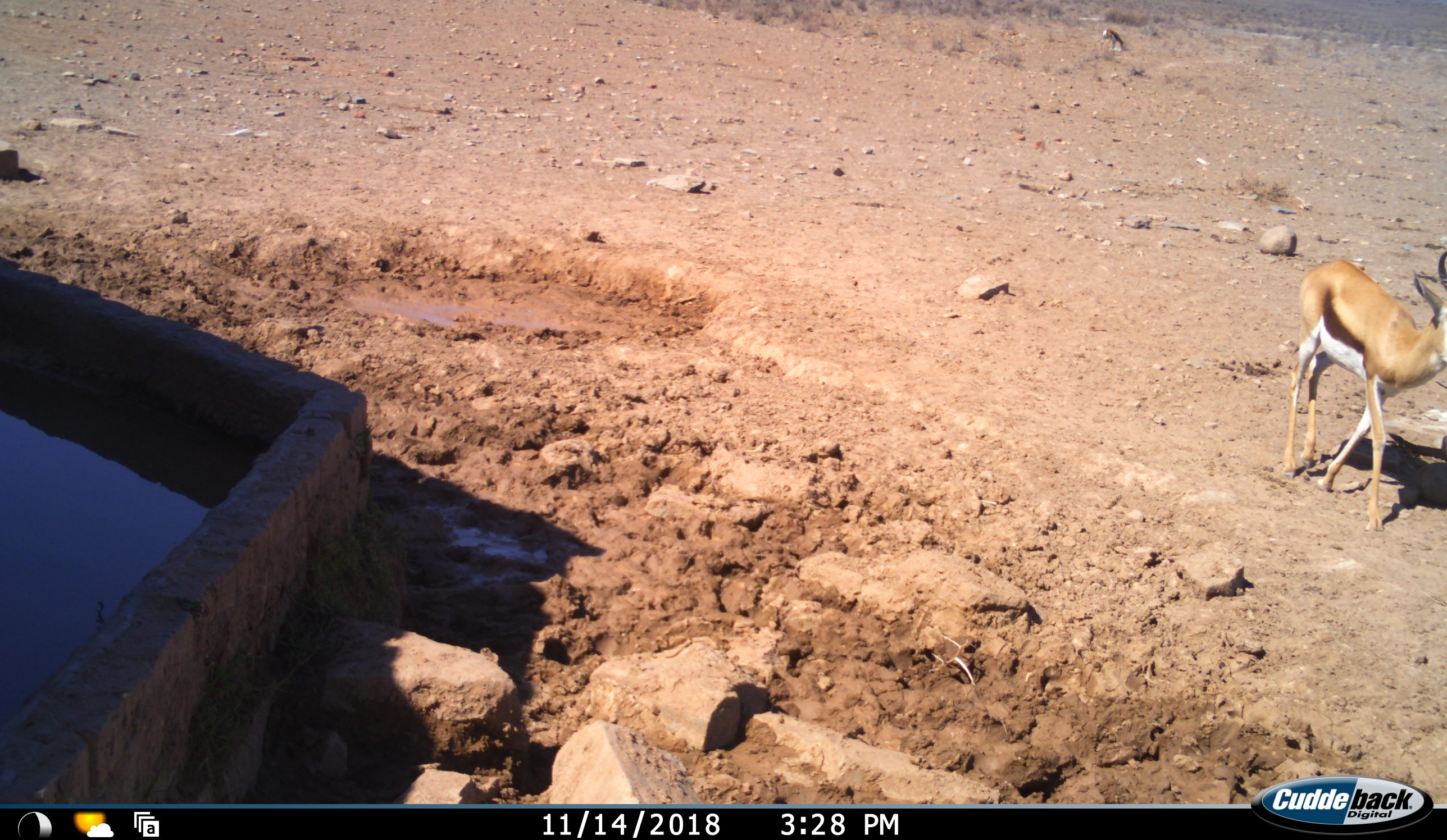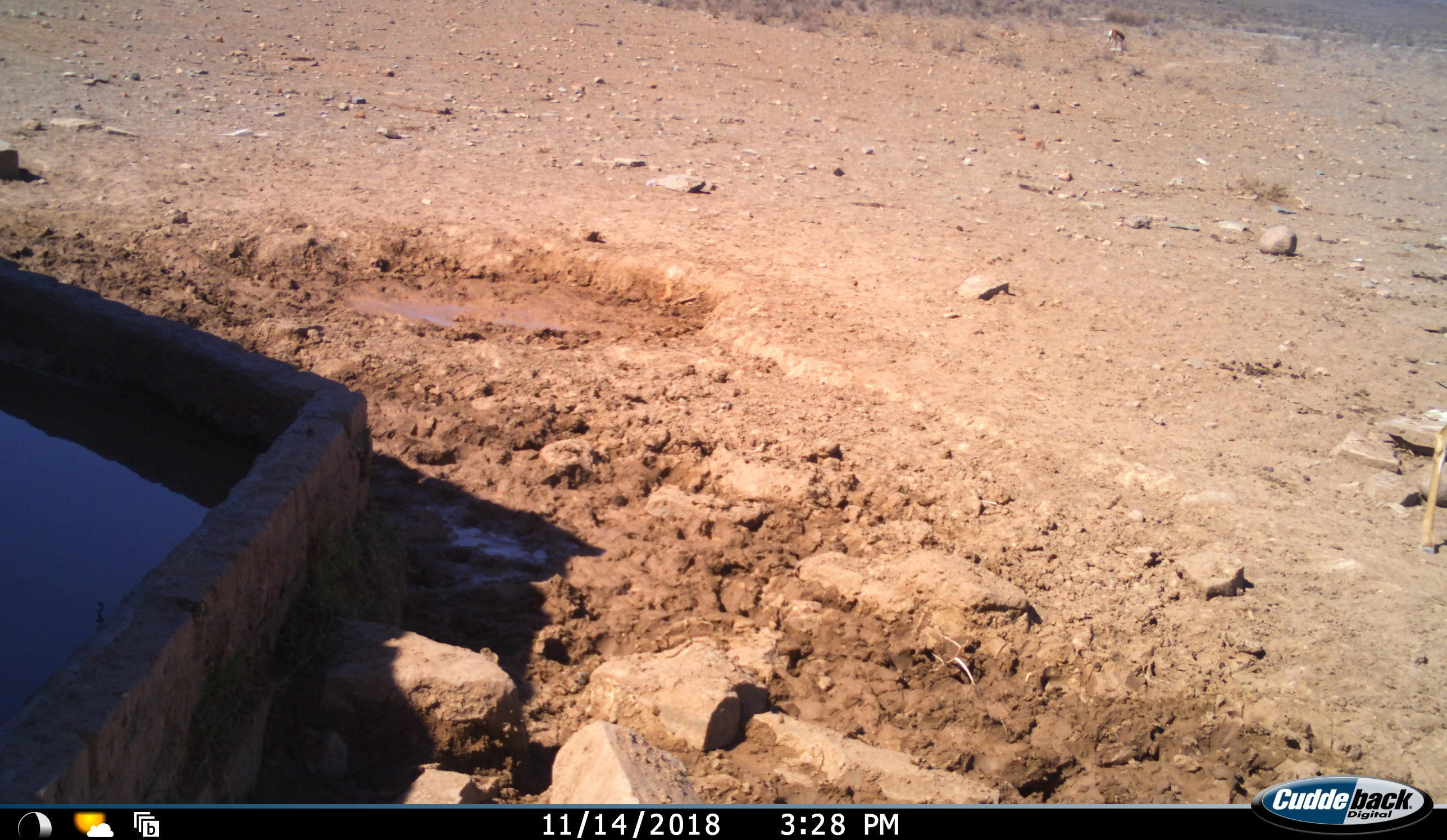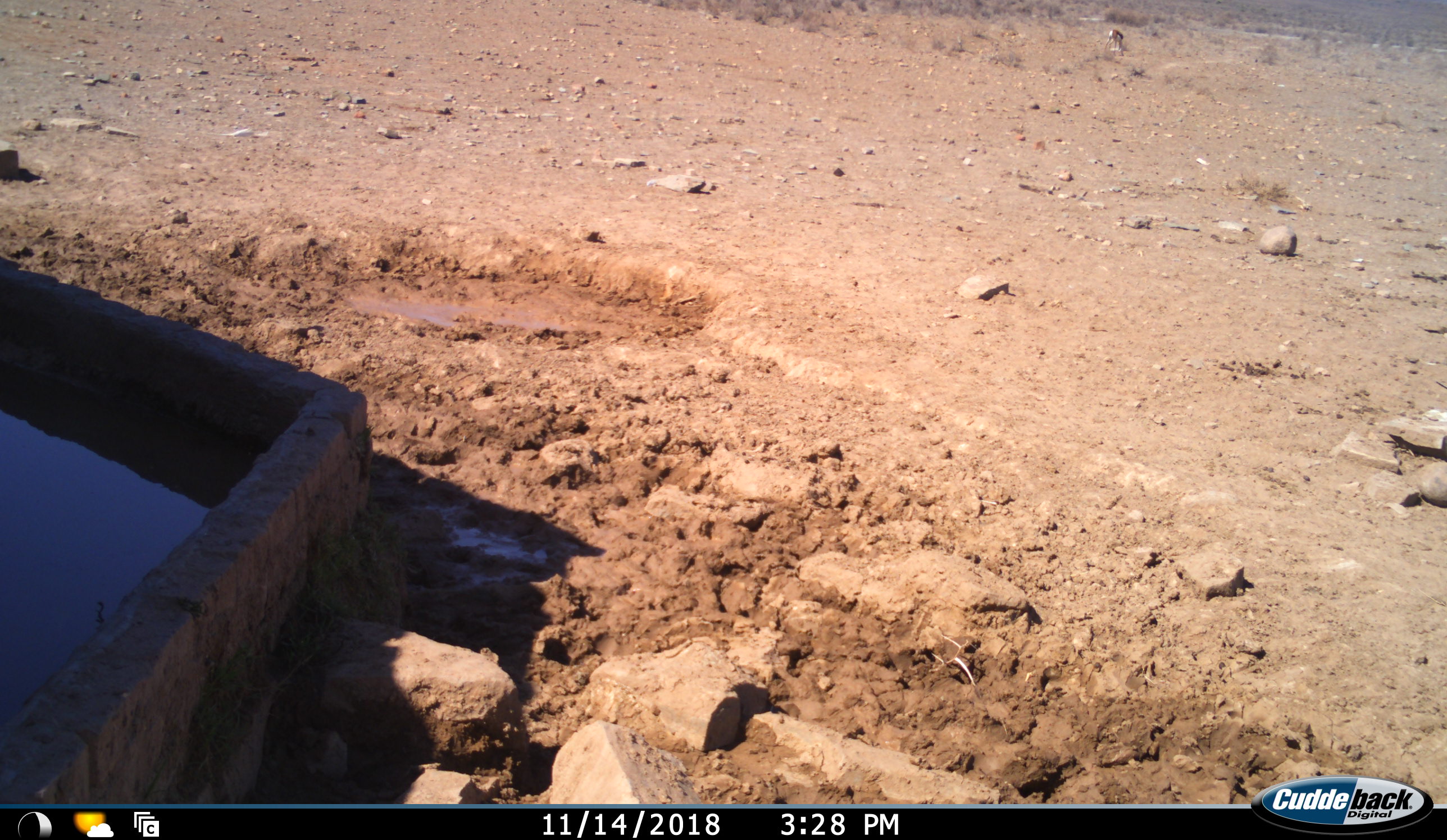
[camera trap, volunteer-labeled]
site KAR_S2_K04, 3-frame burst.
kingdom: Animalia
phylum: Chordata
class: Mammalia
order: Artiodactyla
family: Bovidae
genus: Antidorcas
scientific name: Antidorcas marsupialis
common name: springbok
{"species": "springbok (Antidorcas marsupialis)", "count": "1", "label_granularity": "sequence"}